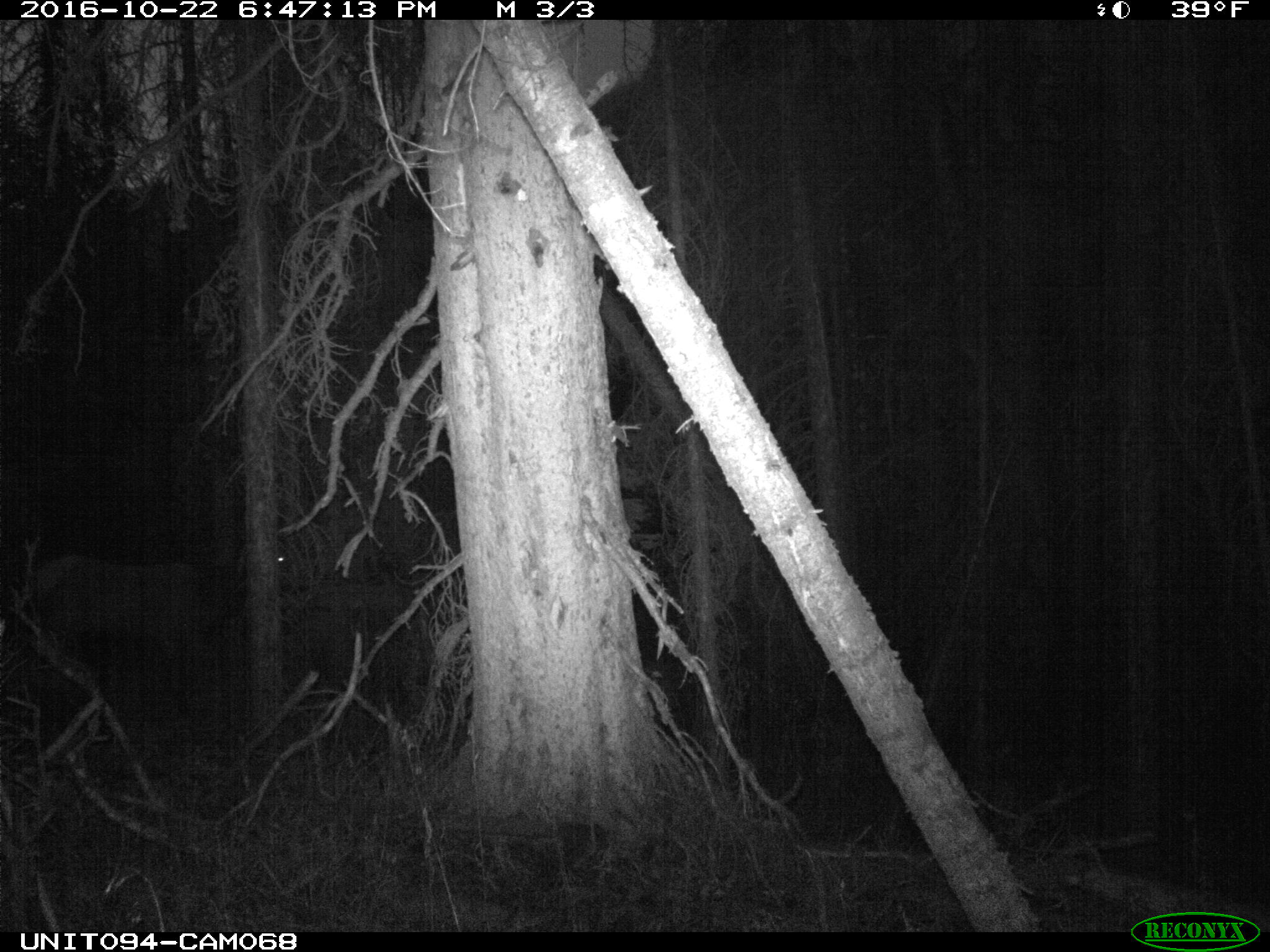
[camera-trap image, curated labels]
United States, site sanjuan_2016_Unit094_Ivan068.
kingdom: Animalia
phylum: Chordata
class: Mammalia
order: Artiodactyla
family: Cervidae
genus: Cervus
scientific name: Cervus elaphus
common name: red deer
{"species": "Cervus elaphus (red deer)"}